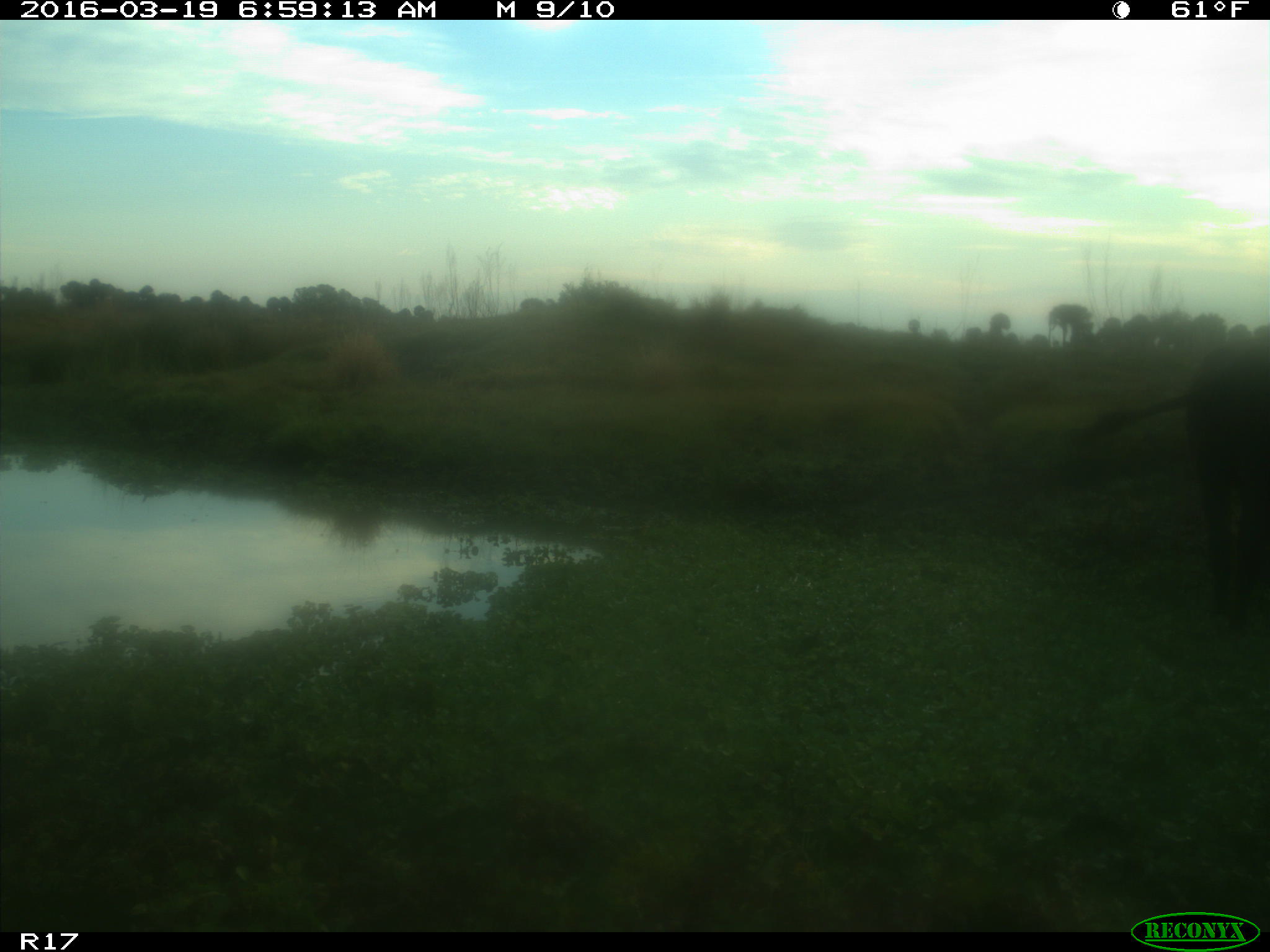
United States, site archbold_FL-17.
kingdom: Animalia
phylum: Chordata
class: Mammalia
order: Artiodactyla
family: Bovidae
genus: Bos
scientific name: Bos taurus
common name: domestic cow